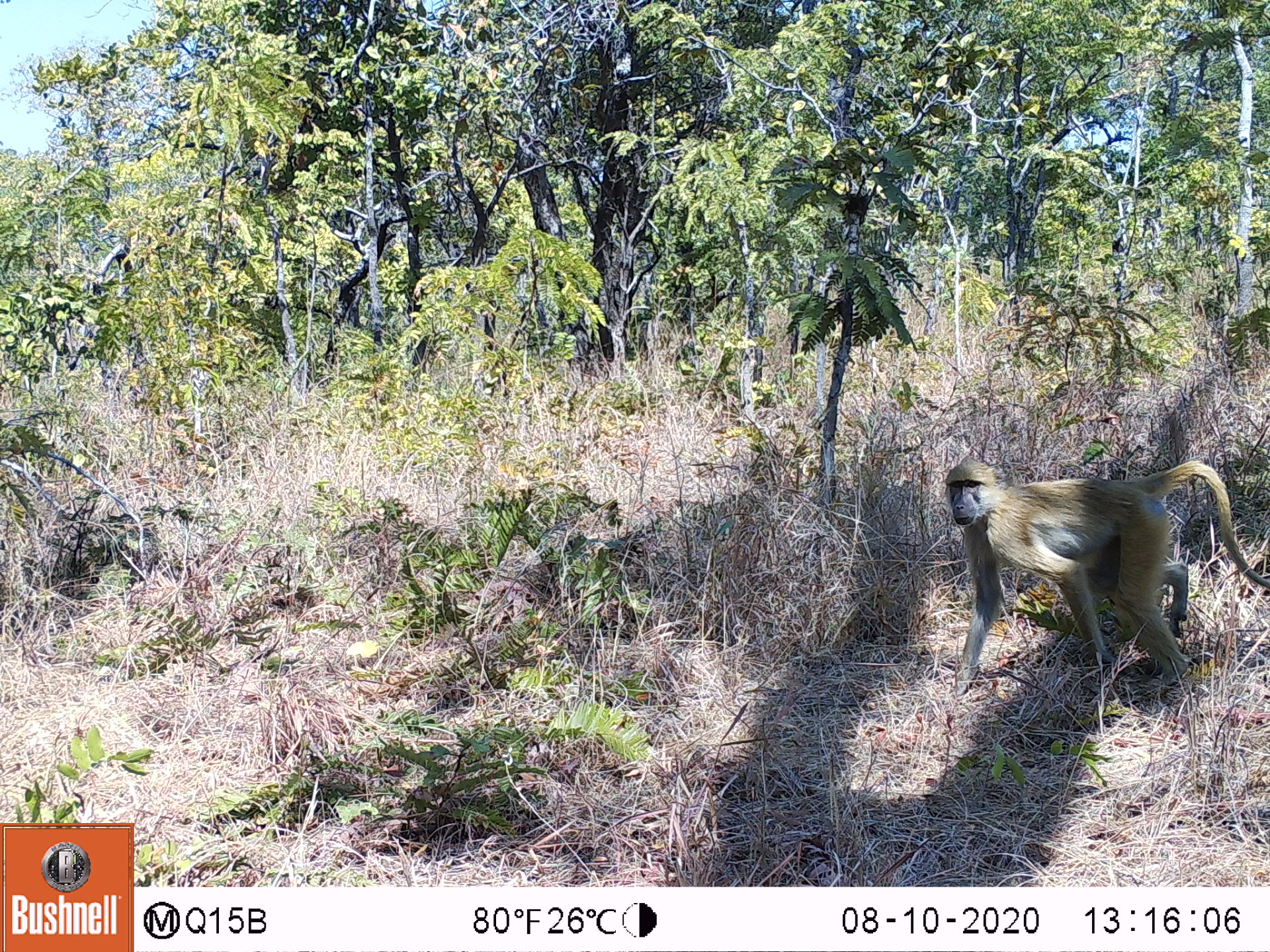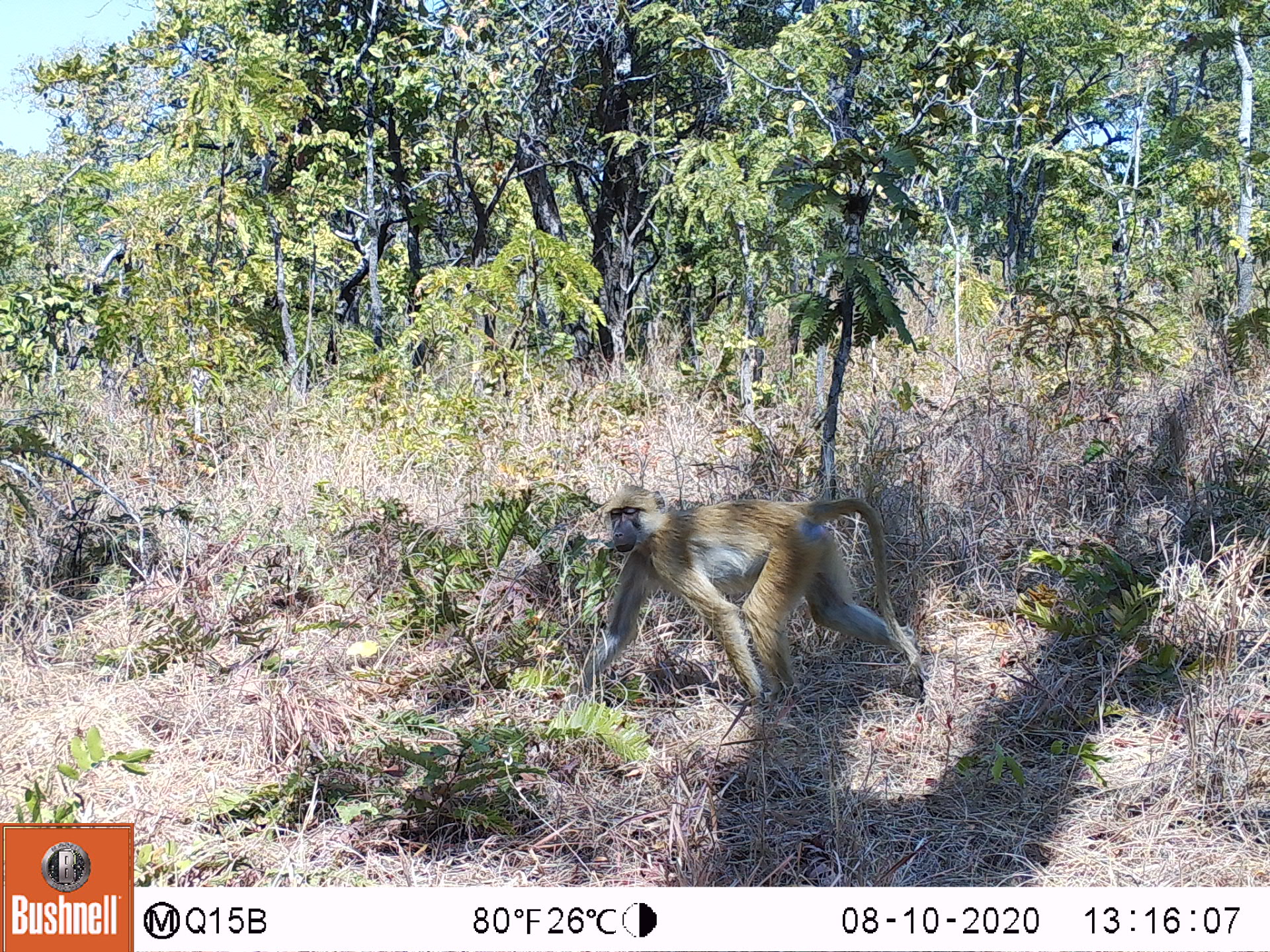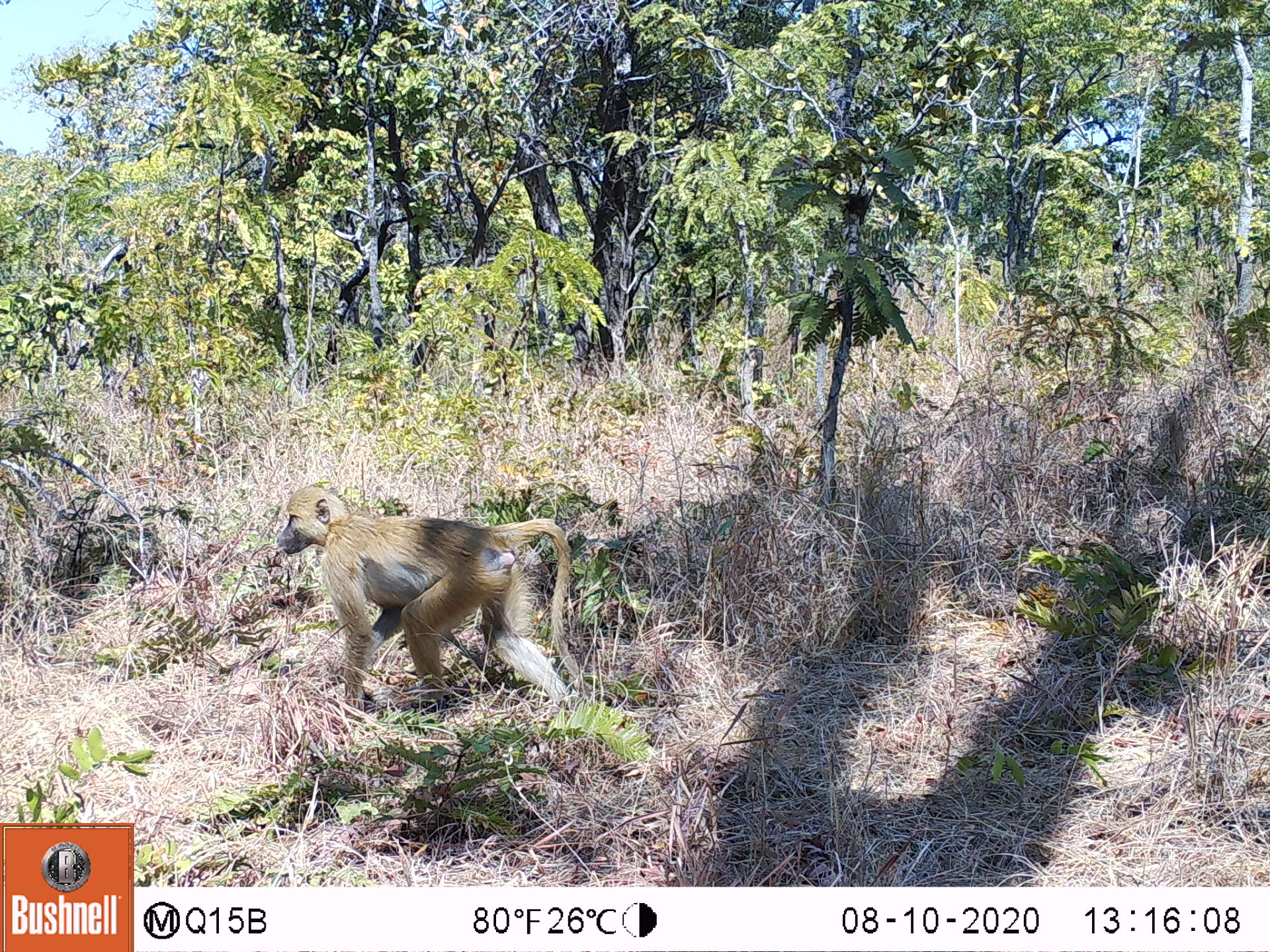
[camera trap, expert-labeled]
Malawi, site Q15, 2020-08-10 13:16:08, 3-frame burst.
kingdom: Animalia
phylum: Chordata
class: Mammalia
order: Primates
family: Cercopithecidae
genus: Papio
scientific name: Papio cynocephalus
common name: yellow baboon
Yellow baboon (Papio cynocephalus), count 1.